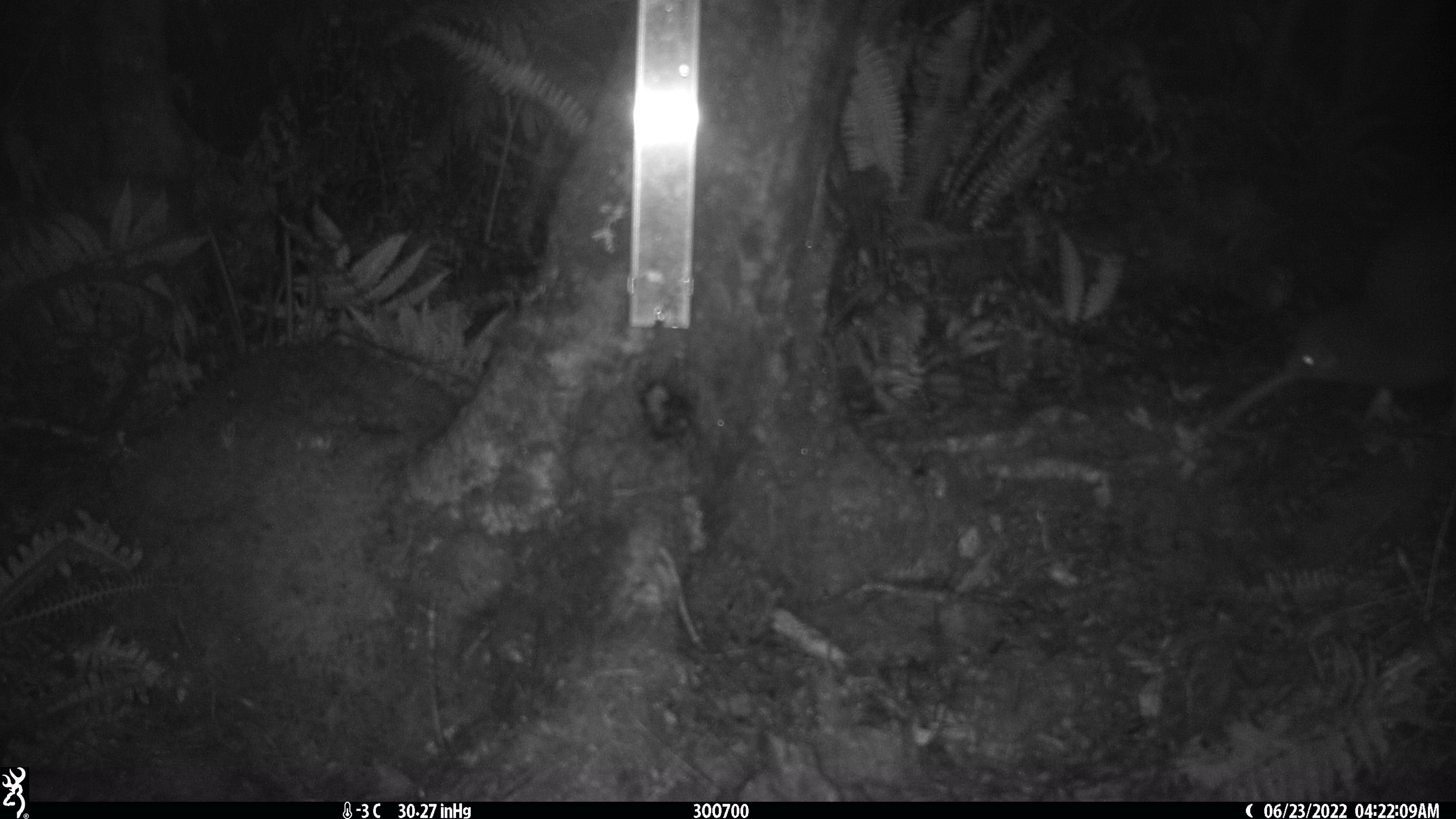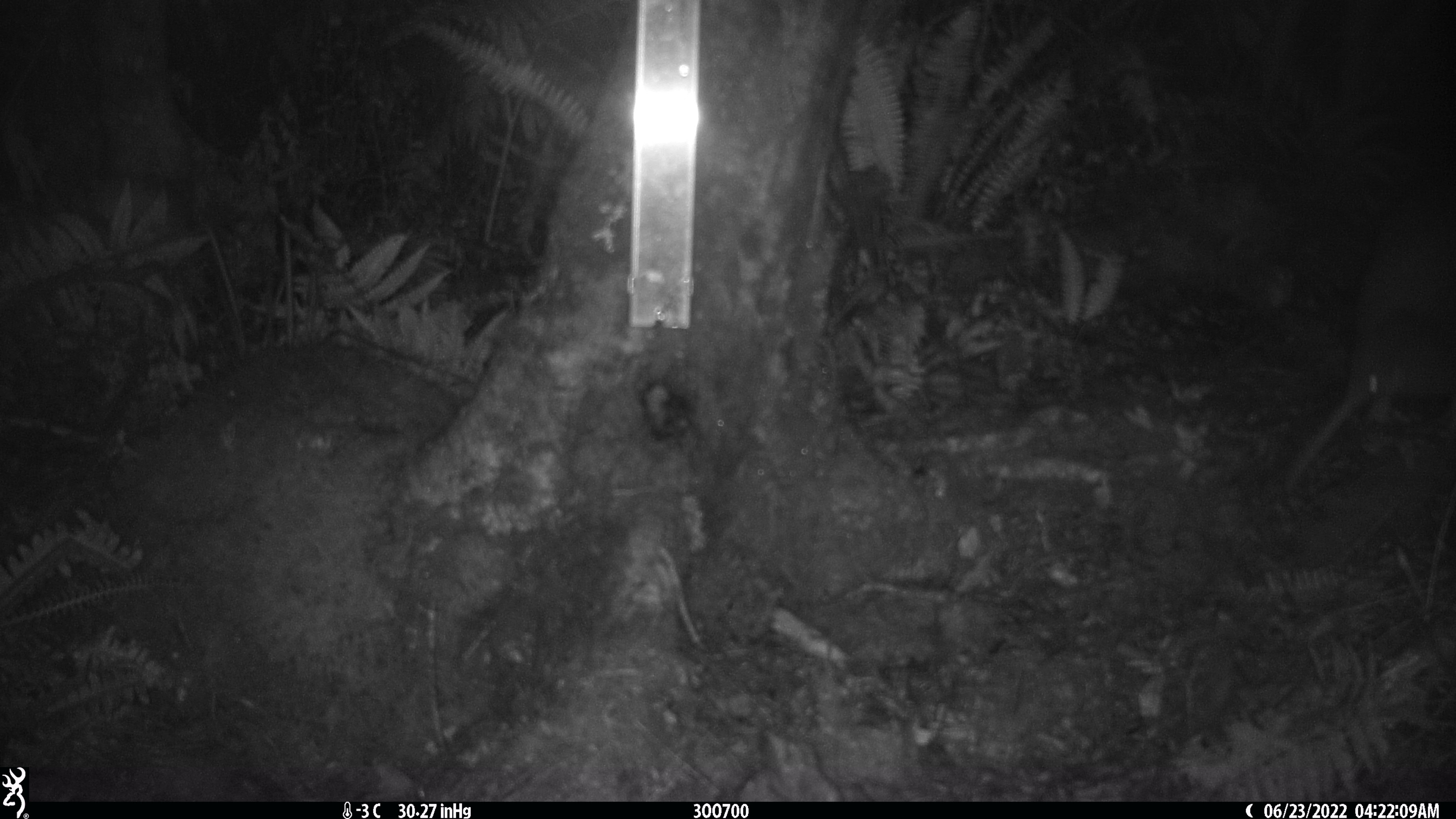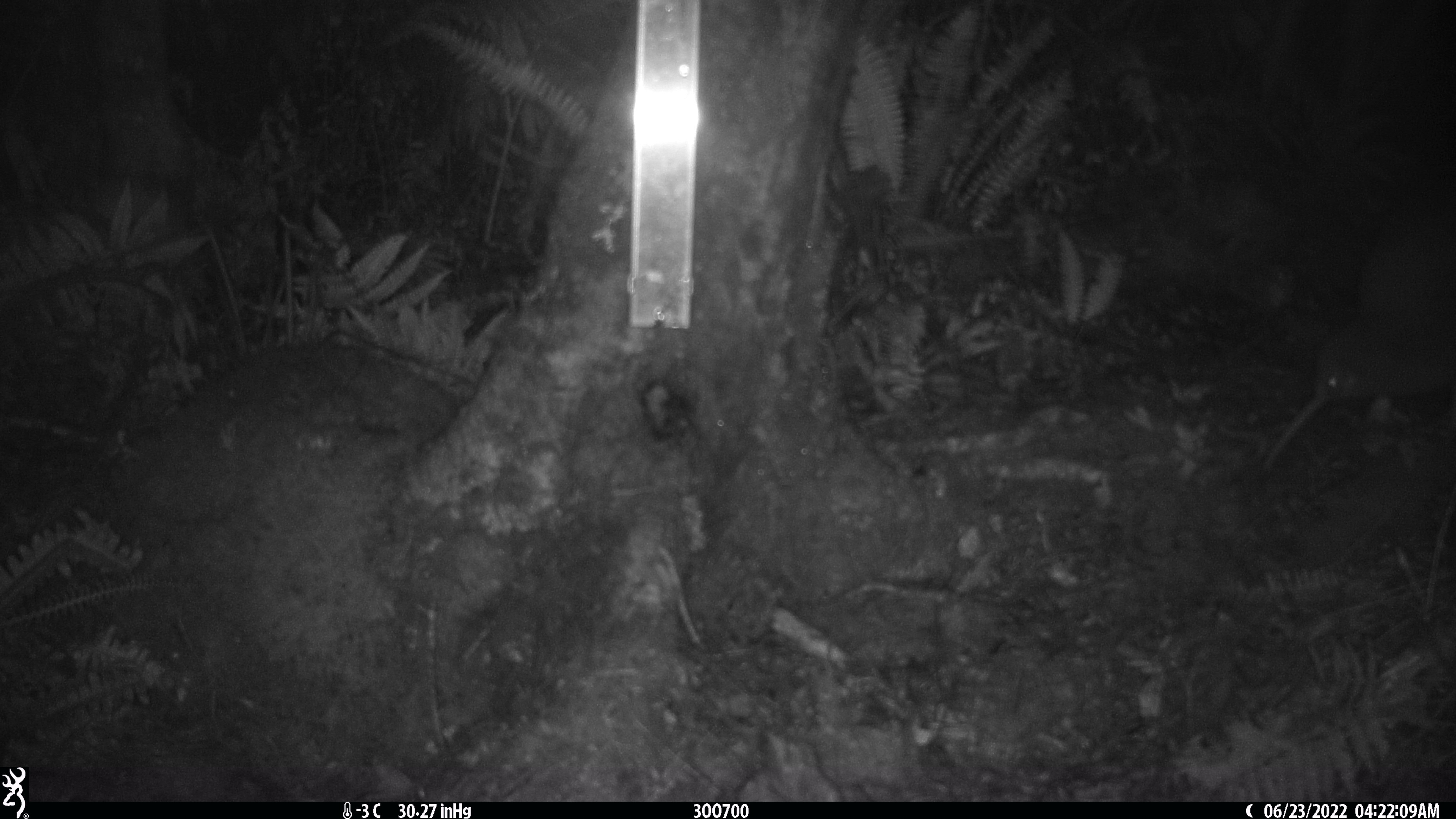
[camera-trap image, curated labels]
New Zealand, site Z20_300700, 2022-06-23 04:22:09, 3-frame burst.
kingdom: Animalia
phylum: Chordata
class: Aves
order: Apterygiformes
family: Apterygidae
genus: Apteryx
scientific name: Apteryx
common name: kiwi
Kiwi (Apteryx).